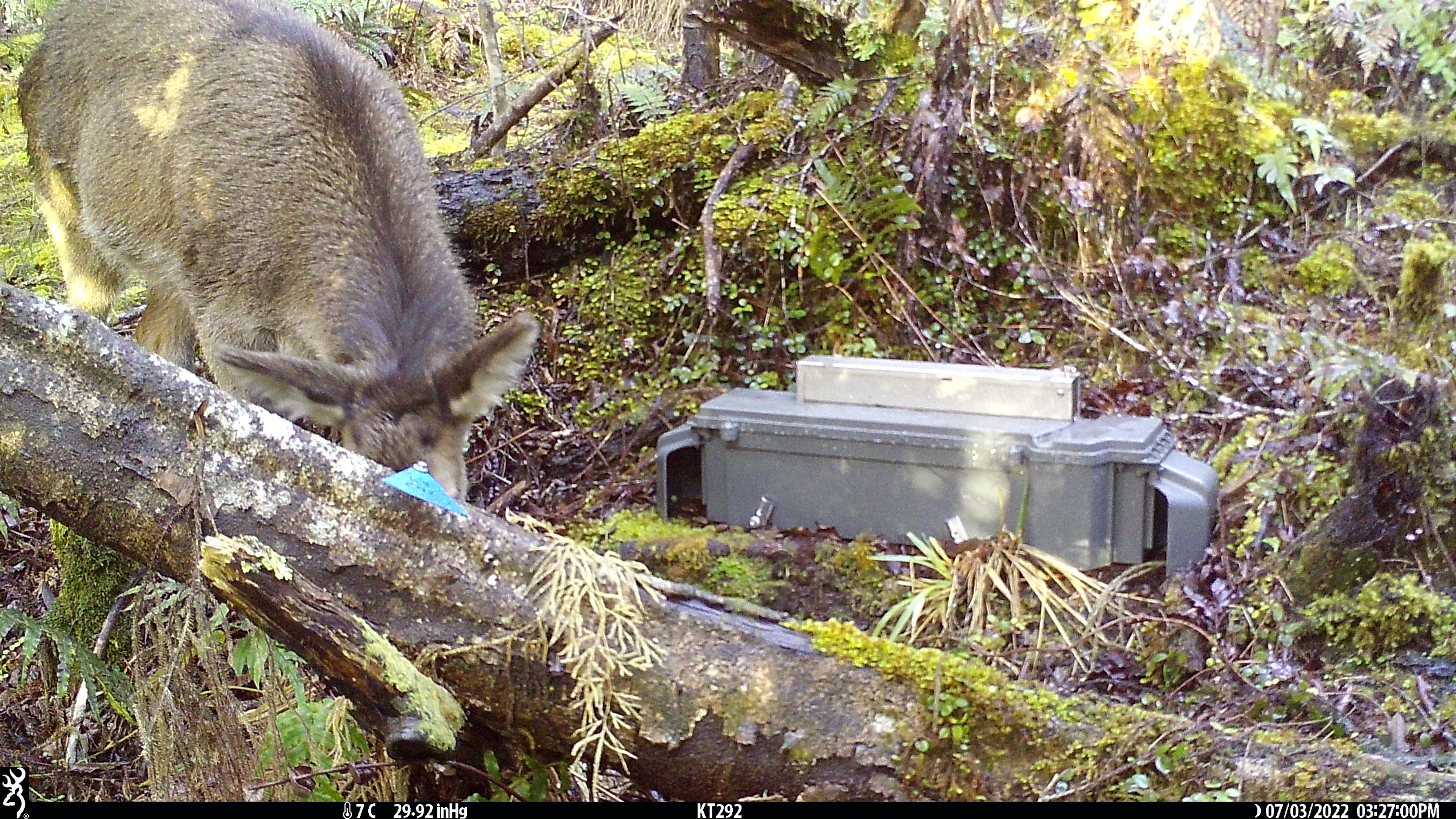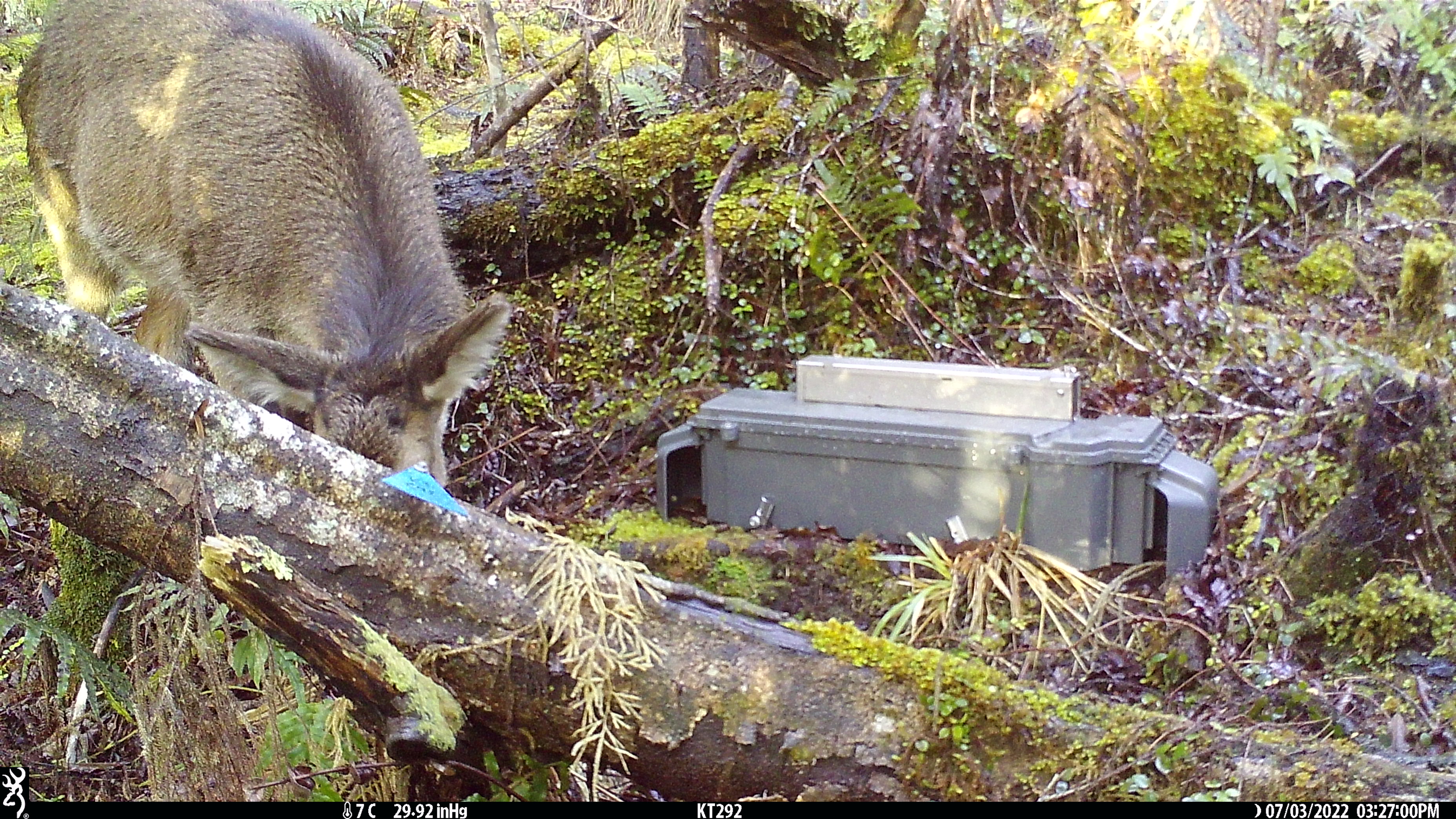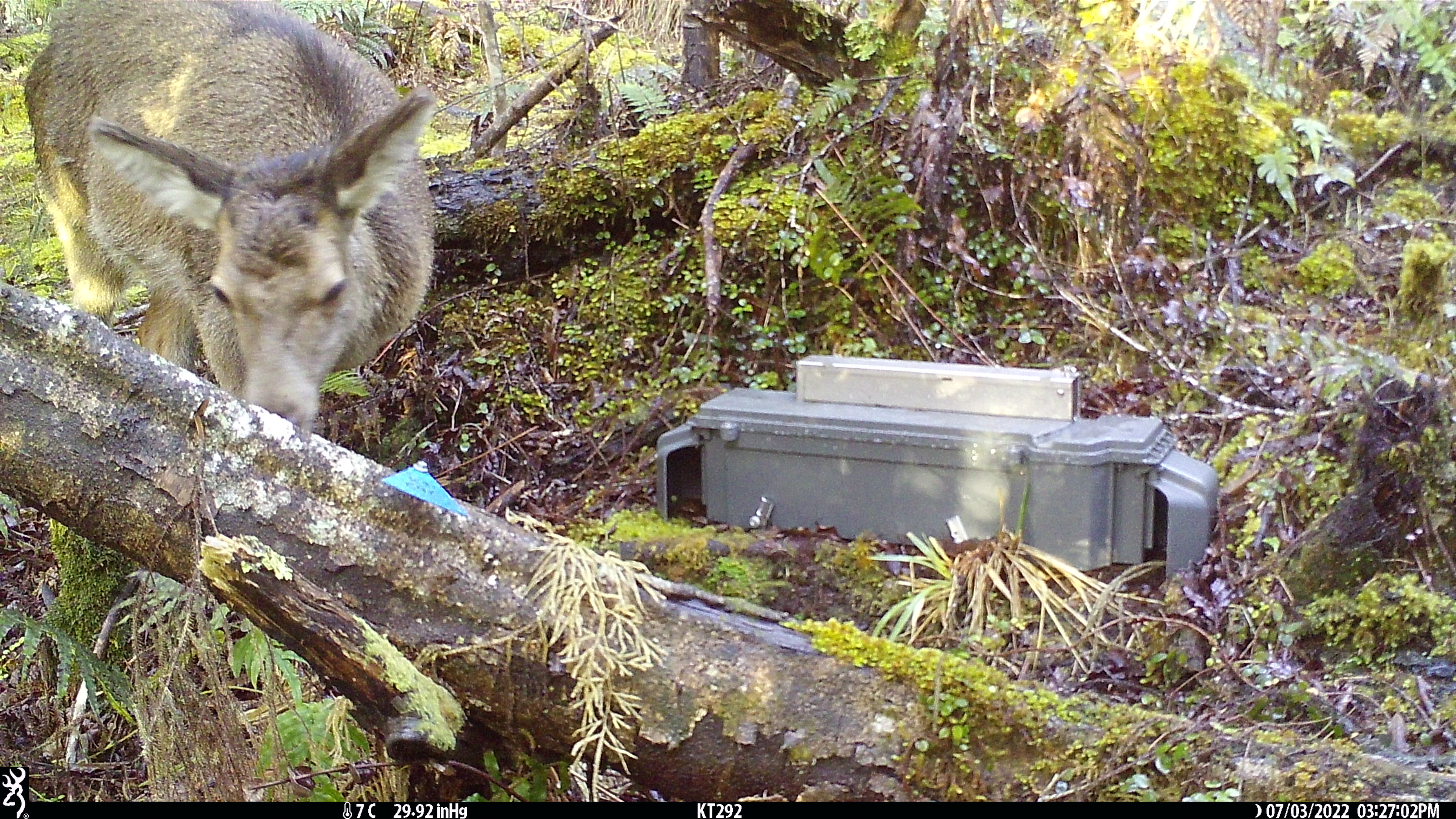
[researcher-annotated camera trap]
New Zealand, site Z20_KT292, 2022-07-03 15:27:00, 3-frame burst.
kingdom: Animalia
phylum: Chordata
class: Mammalia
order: Artiodactyla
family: Cervidae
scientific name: Cervidae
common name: deer